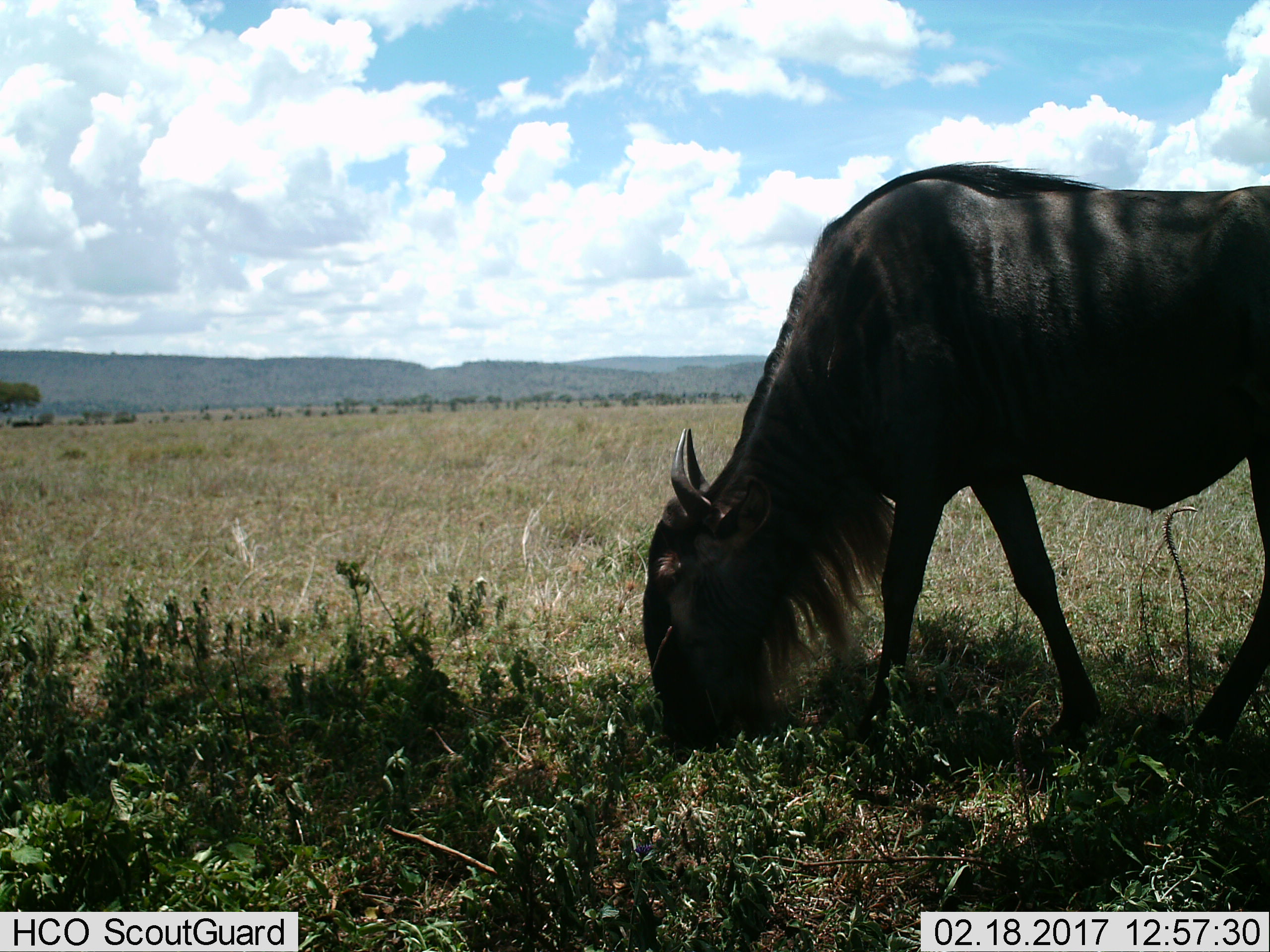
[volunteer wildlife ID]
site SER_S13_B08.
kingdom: Animalia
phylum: Chordata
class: Mammalia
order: Artiodactyla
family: Bovidae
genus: Connochaetes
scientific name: Connochaetes taurinus taurinus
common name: blue wildebeest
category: wildebeestblue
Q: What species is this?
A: Wildebeestblue (blue wildebeest) (Connochaetes taurinus taurinus).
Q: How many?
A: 1.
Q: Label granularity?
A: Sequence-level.